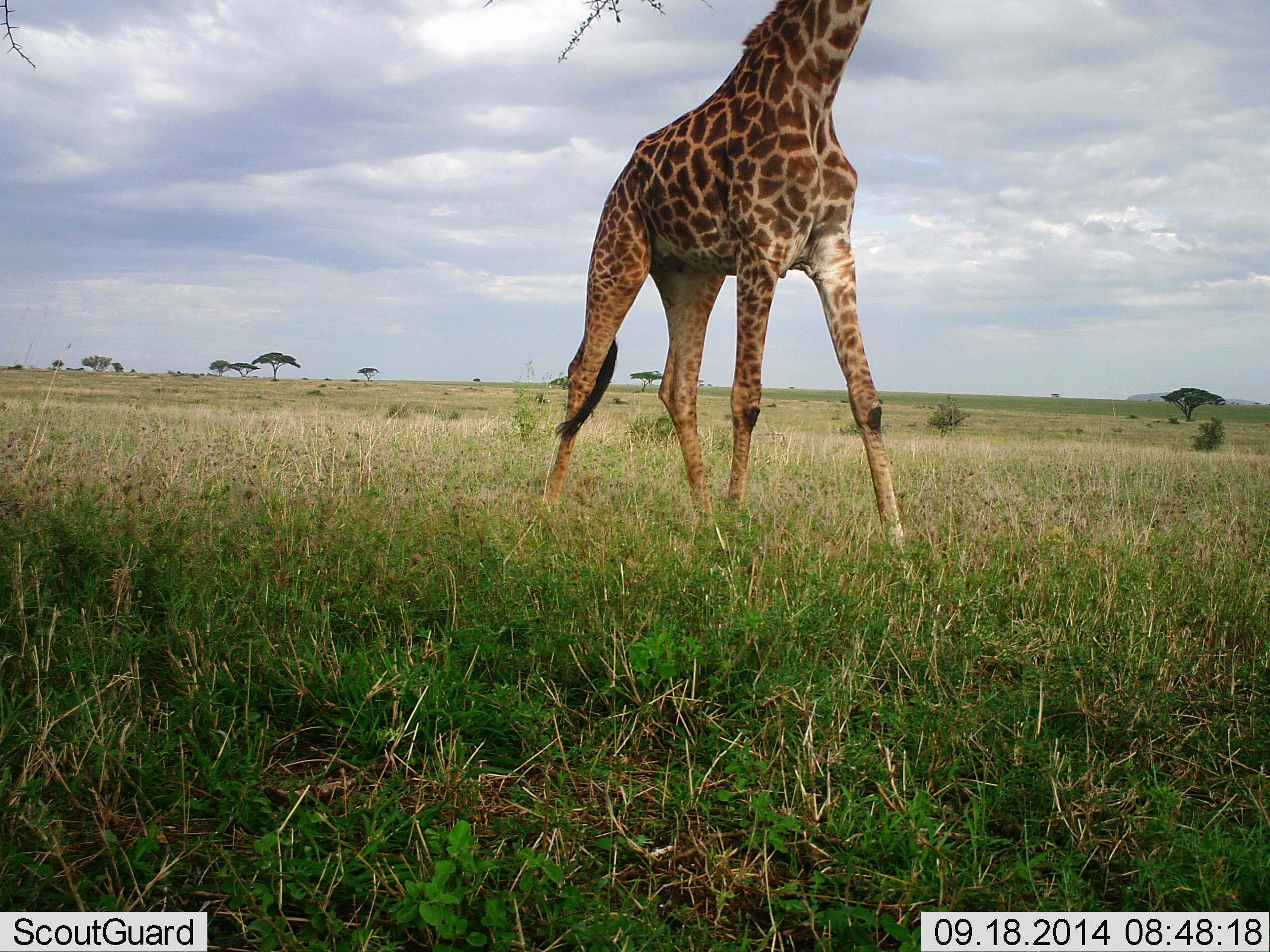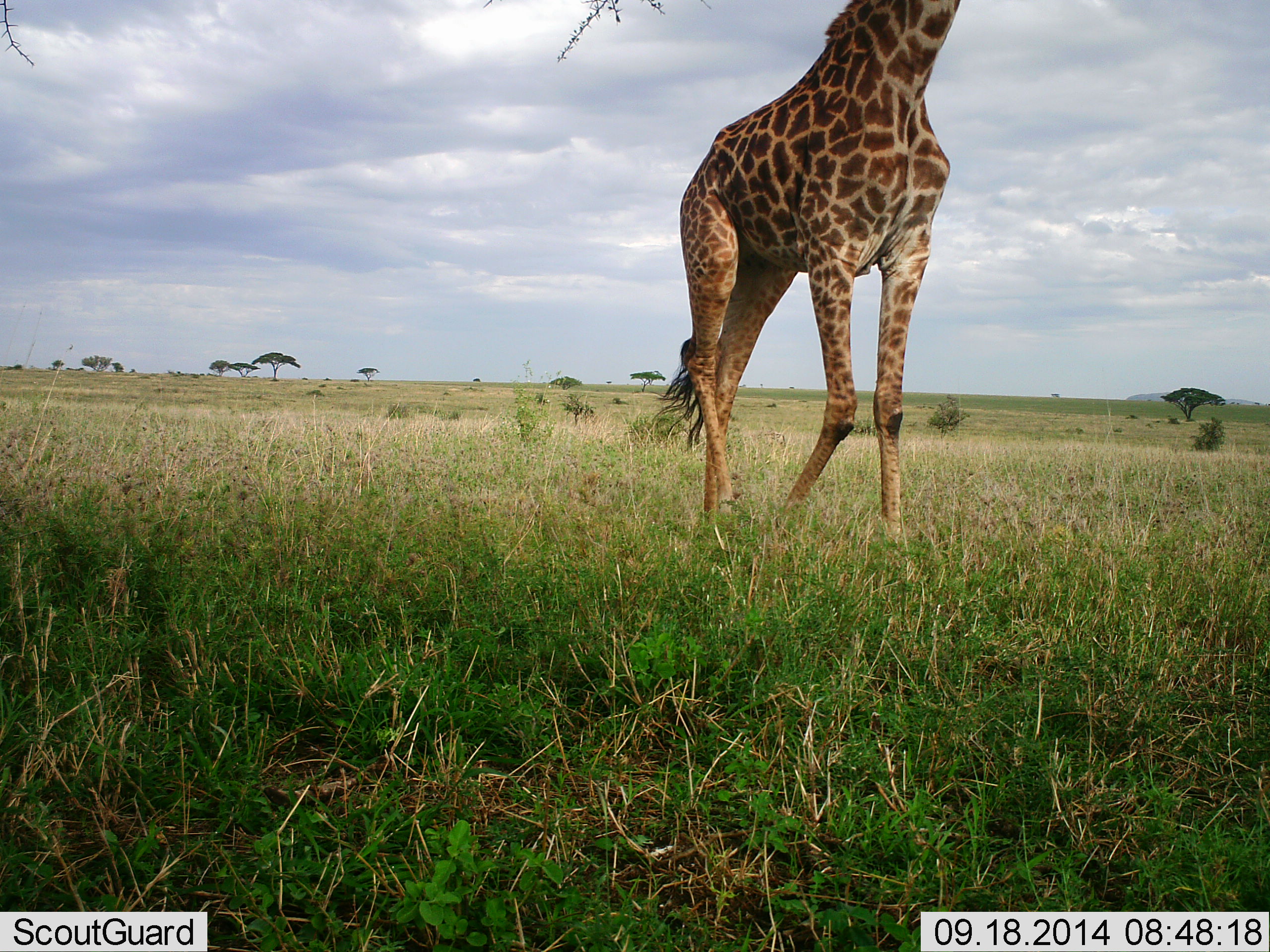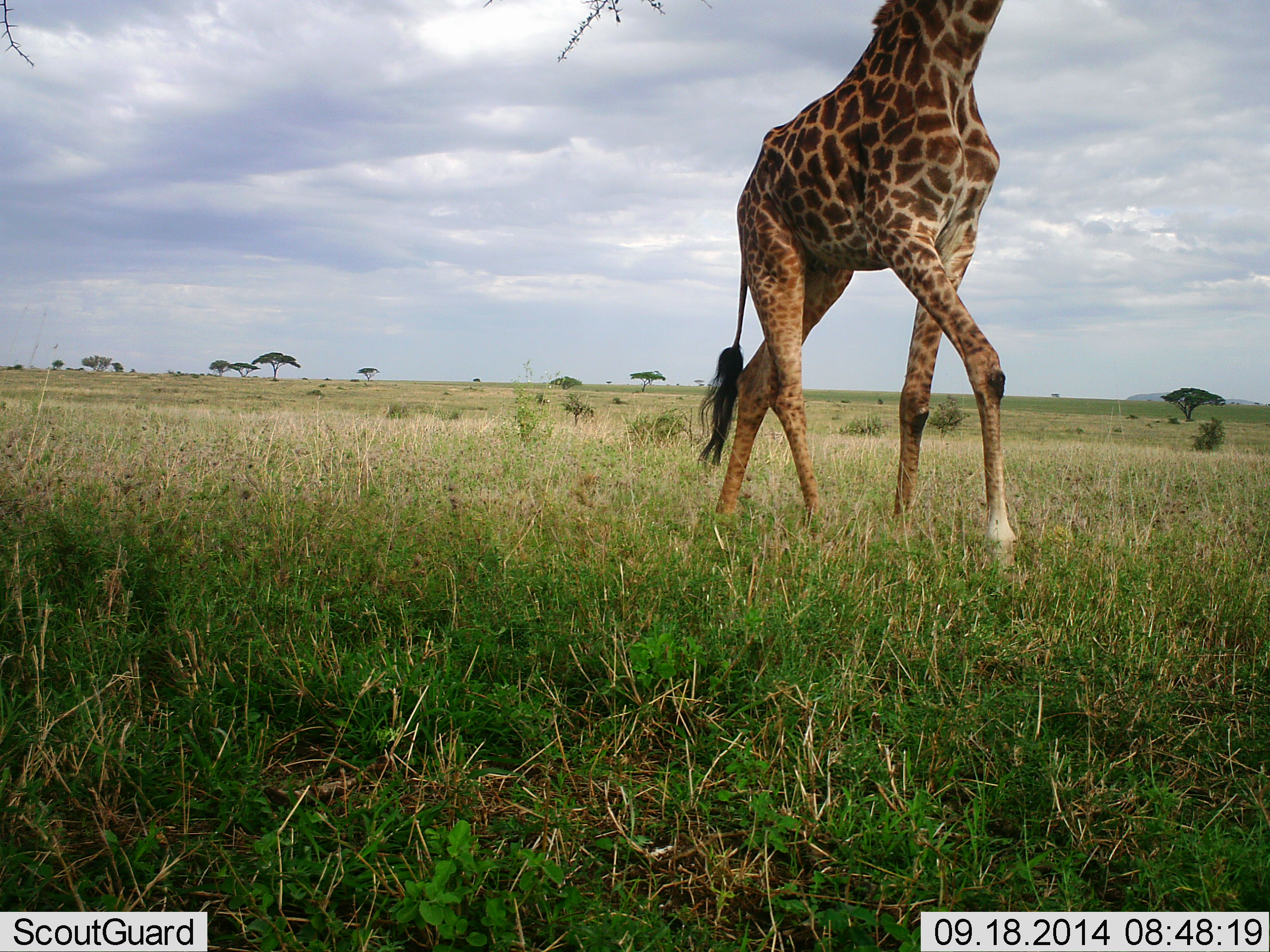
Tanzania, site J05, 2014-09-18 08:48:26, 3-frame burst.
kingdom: Animalia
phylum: Chordata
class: Mammalia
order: Artiodactyla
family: Giraffidae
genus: Giraffa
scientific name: Giraffa camelopardalis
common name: giraffe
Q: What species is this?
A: Giraffe (Giraffa camelopardalis).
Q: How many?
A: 1.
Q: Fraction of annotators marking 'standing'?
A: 20%.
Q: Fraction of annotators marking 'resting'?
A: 0%.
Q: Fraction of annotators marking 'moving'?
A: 80%.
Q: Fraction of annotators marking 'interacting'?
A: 0%.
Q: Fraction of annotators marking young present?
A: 0%.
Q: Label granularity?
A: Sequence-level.